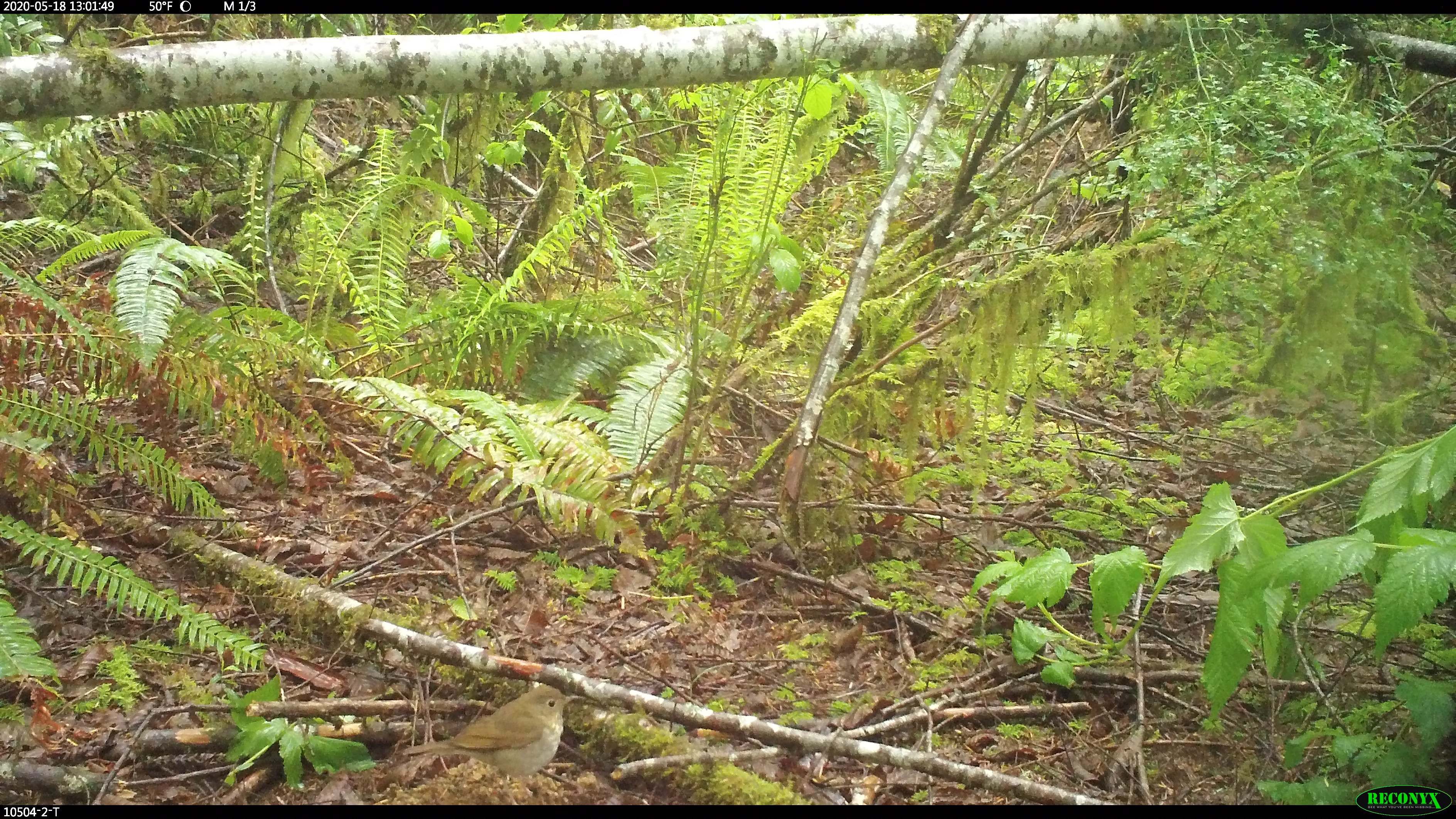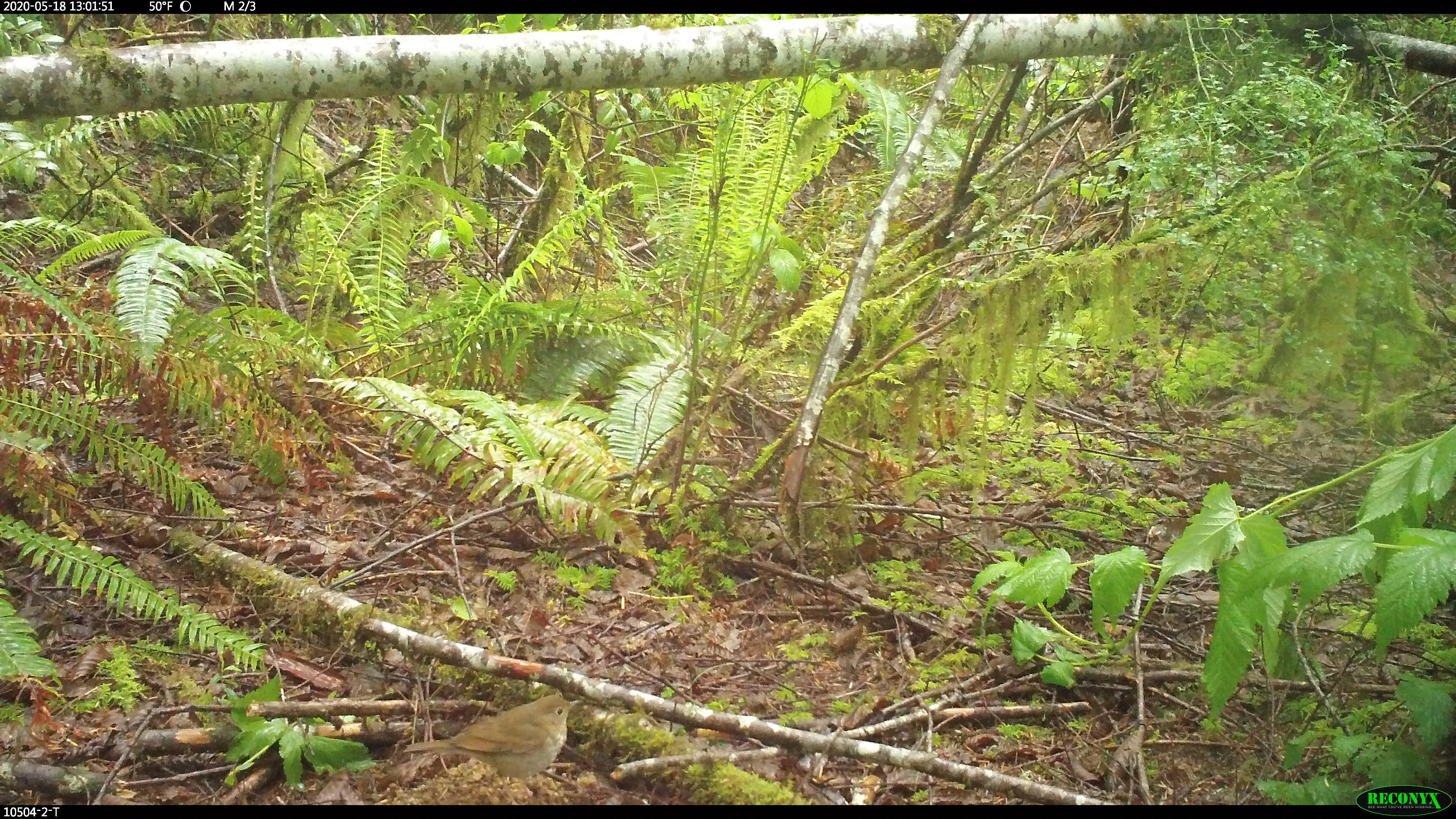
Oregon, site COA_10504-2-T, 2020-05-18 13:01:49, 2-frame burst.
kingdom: Animalia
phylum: Chordata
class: Aves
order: Passeriformes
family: Turdidae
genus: Catharus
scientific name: Catharus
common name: brown thrushes and nightingale-thrushes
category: catharus species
Catharus species (brown thrushes and nightingale-thrushes) (Catharus).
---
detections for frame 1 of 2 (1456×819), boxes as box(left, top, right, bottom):
catharus species: box(403, 687, 578, 782)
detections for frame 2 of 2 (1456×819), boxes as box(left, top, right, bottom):
catharus species: box(403, 695, 577, 782)